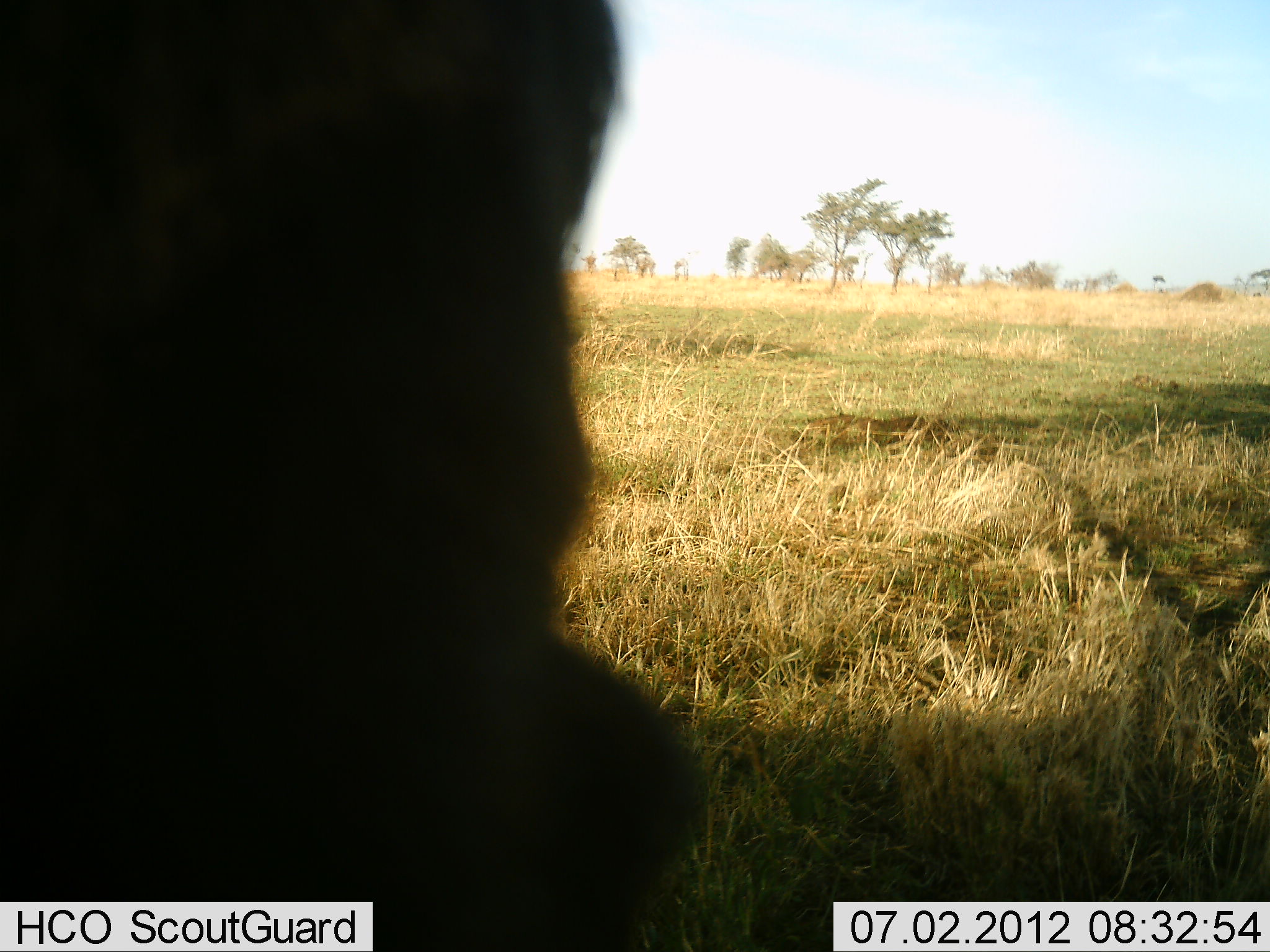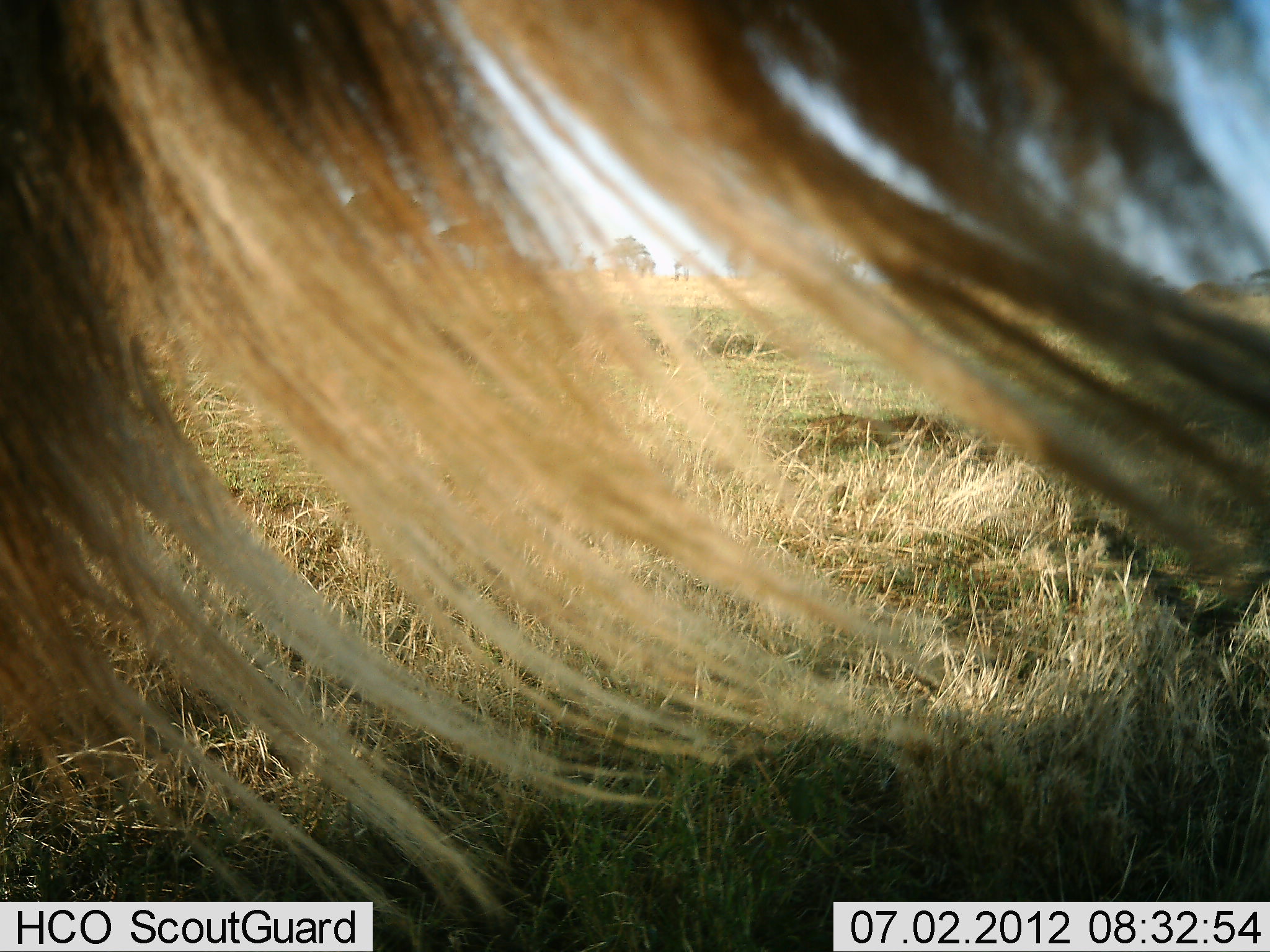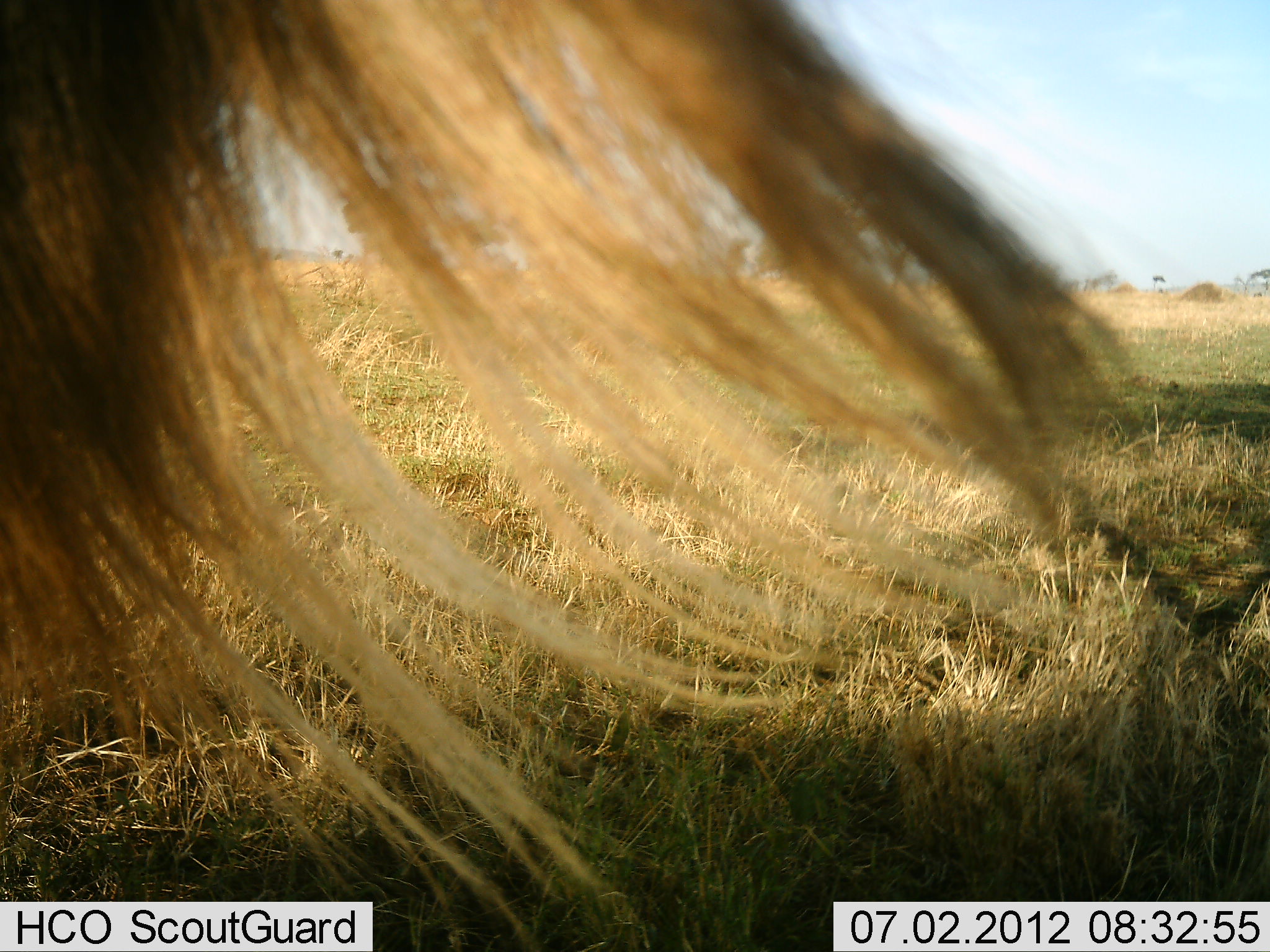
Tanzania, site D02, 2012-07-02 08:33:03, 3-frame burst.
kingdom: Animalia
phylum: Chordata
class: Mammalia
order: Artiodactyla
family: Bovidae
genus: Connochaetes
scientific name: Connochaetes taurinus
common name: blue wildebeest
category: wildebeest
Wildebeest (blue wildebeest) (Connochaetes taurinus), count 1. Behavior (volunteer vote fractions): standing 50%, resting 0%, moving 20%, interacting 10%. Young present (vote fraction): 0%. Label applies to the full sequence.